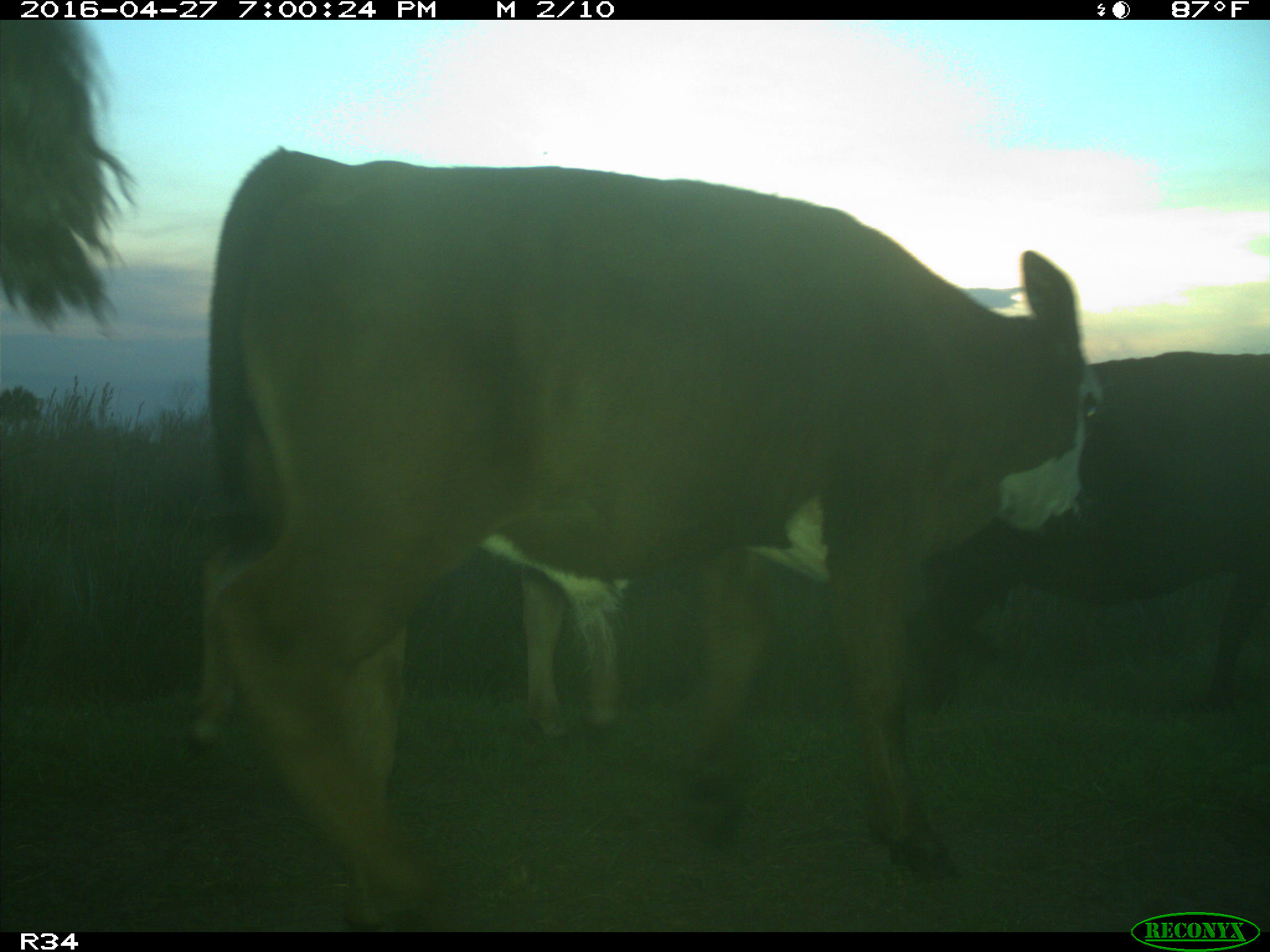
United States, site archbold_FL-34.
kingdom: Animalia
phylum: Chordata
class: Mammalia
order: Artiodactyla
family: Bovidae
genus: Bos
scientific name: Bos taurus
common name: domestic cow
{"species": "Bos taurus (domestic cow)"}